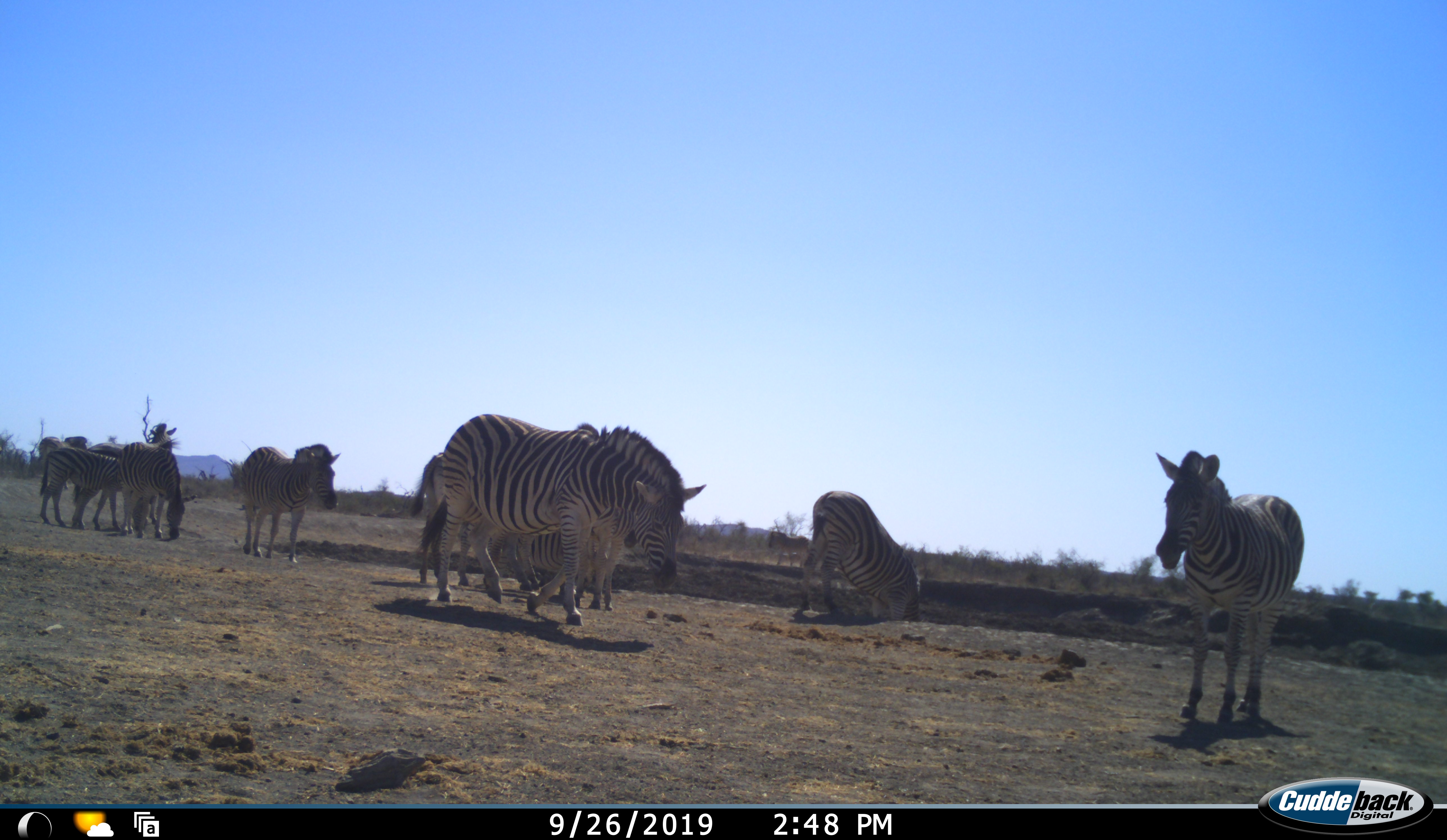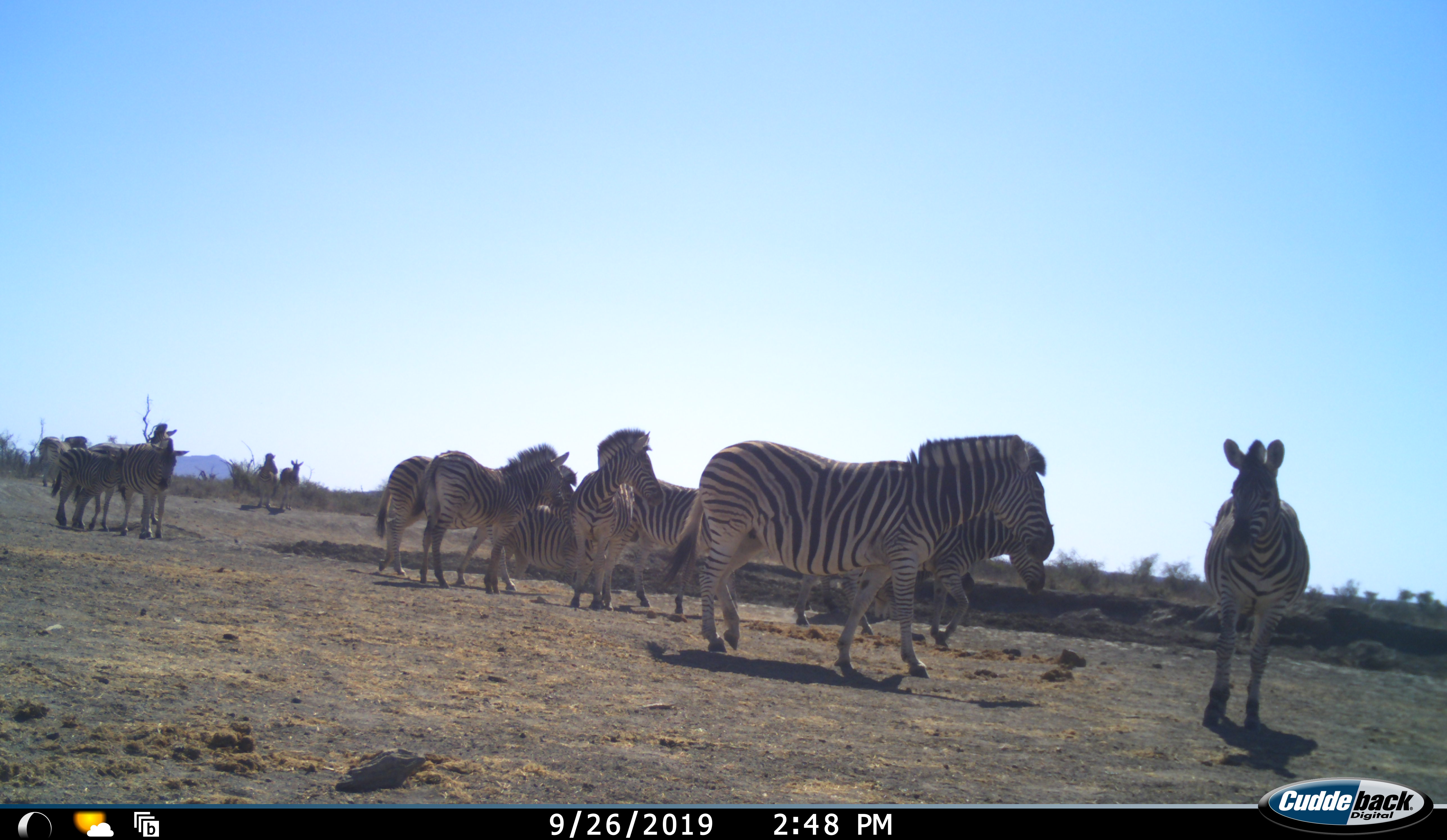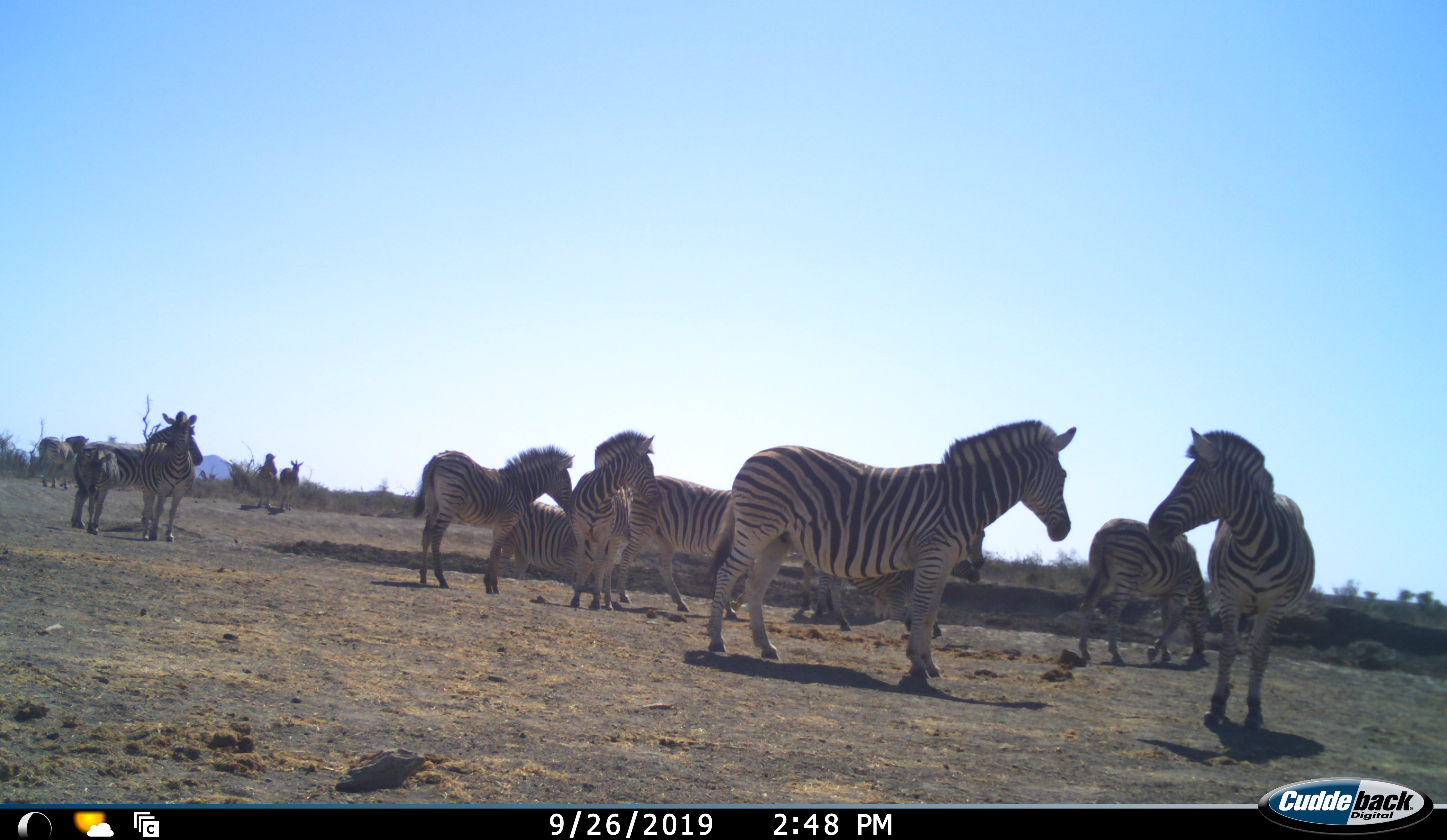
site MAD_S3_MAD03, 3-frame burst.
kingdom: Animalia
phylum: Chordata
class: Mammalia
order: Perissodactyla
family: Equidae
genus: Equus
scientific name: Equus quagga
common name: plains zebra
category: zebraplains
Zebraplains (plains zebra) (Equus quagga), count 11-50. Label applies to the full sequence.